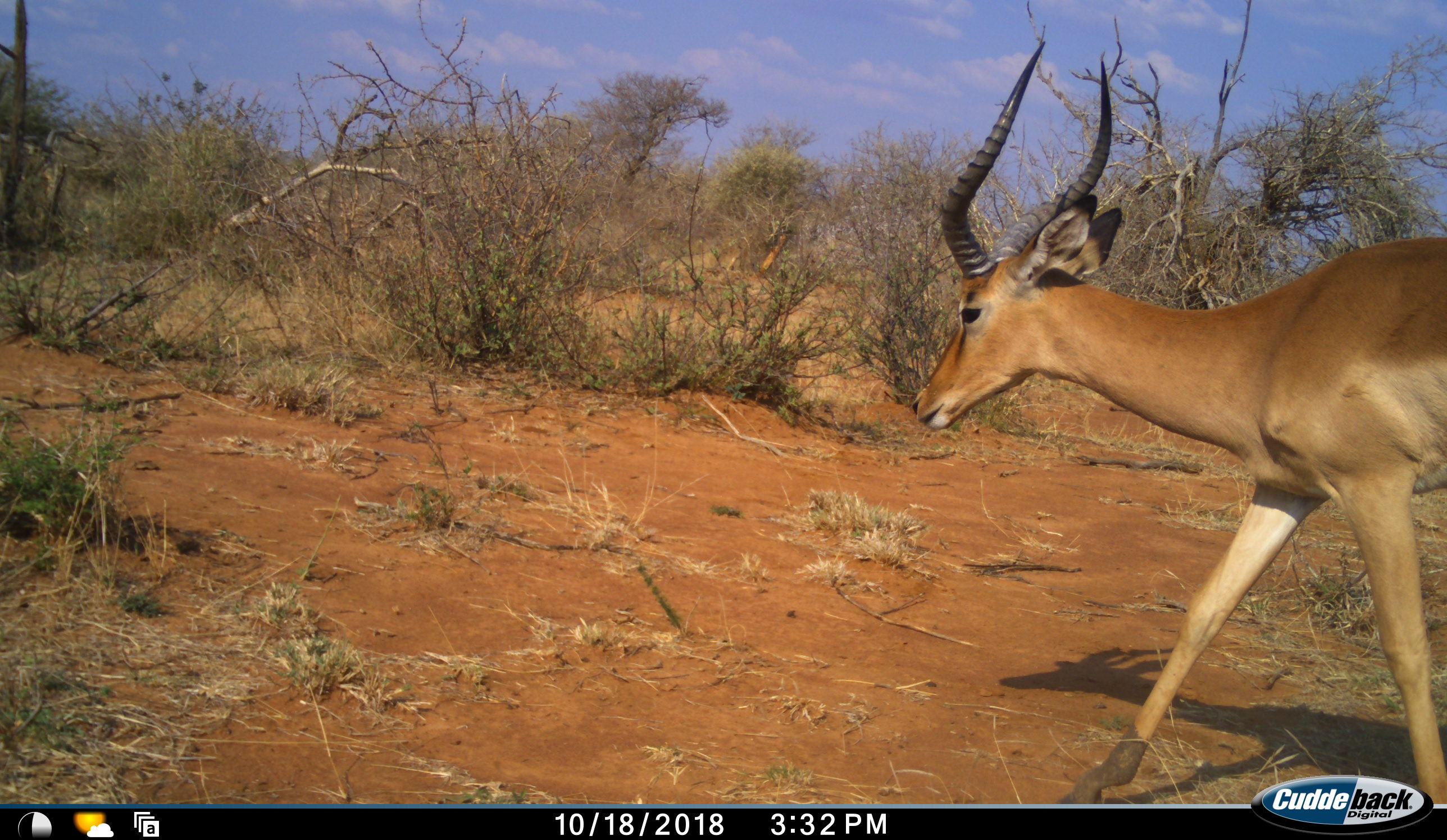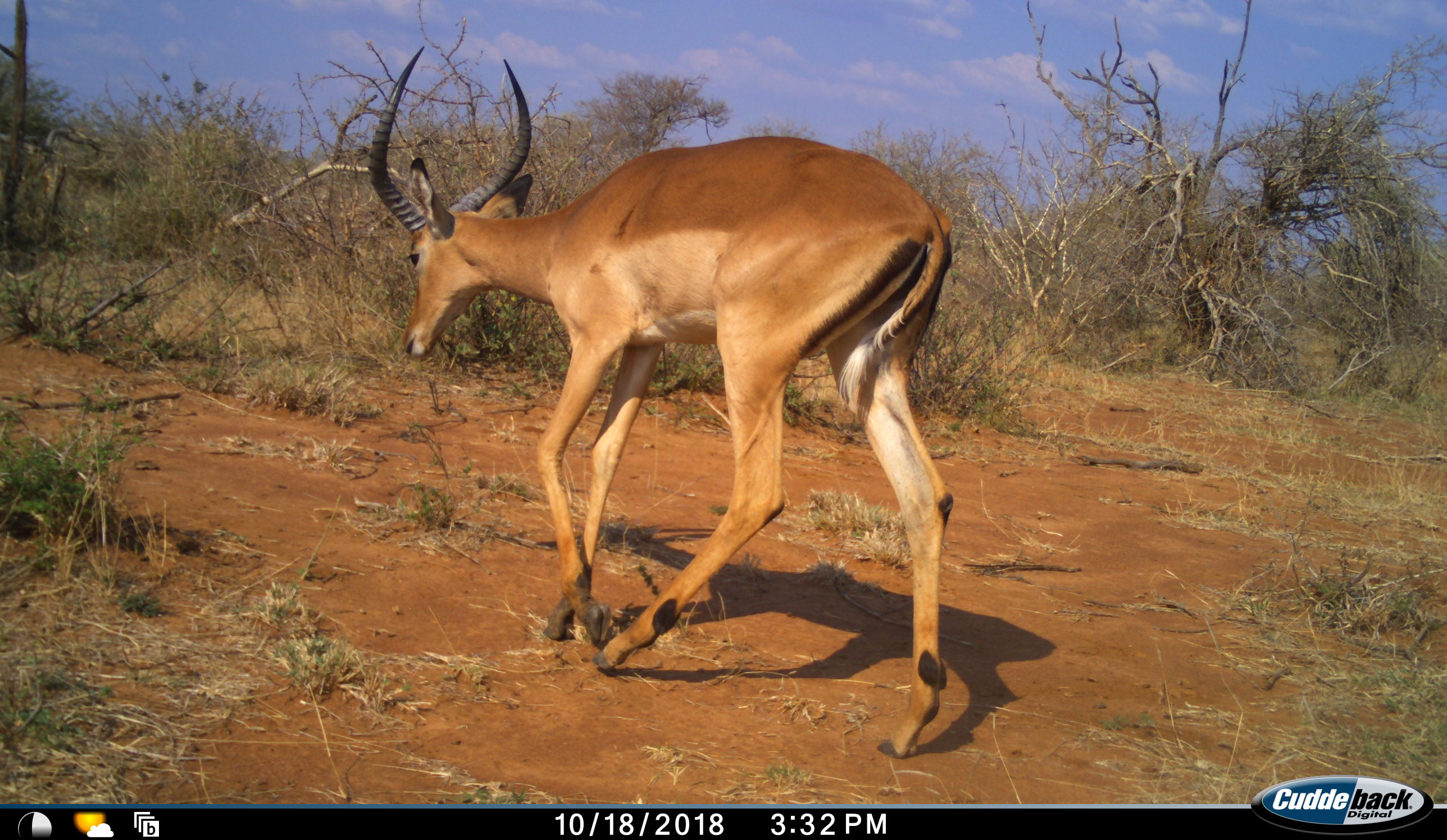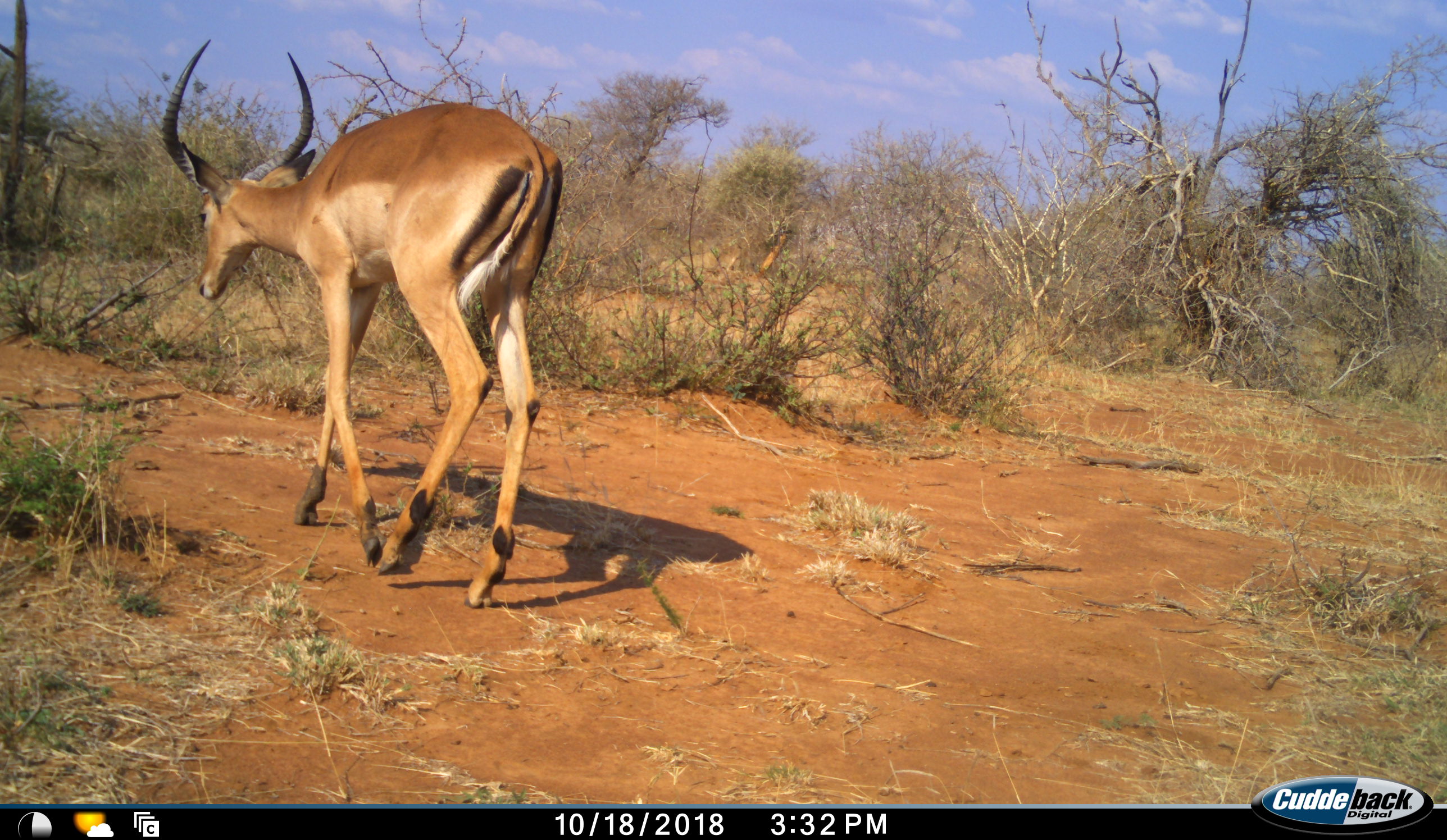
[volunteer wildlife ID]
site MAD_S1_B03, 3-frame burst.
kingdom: Animalia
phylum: Chordata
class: Mammalia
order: Artiodactyla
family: Bovidae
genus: Aepyceros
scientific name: Aepyceros melampus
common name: impala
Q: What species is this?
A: Impala (Aepyceros melampus).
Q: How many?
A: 1.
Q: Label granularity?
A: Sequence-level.